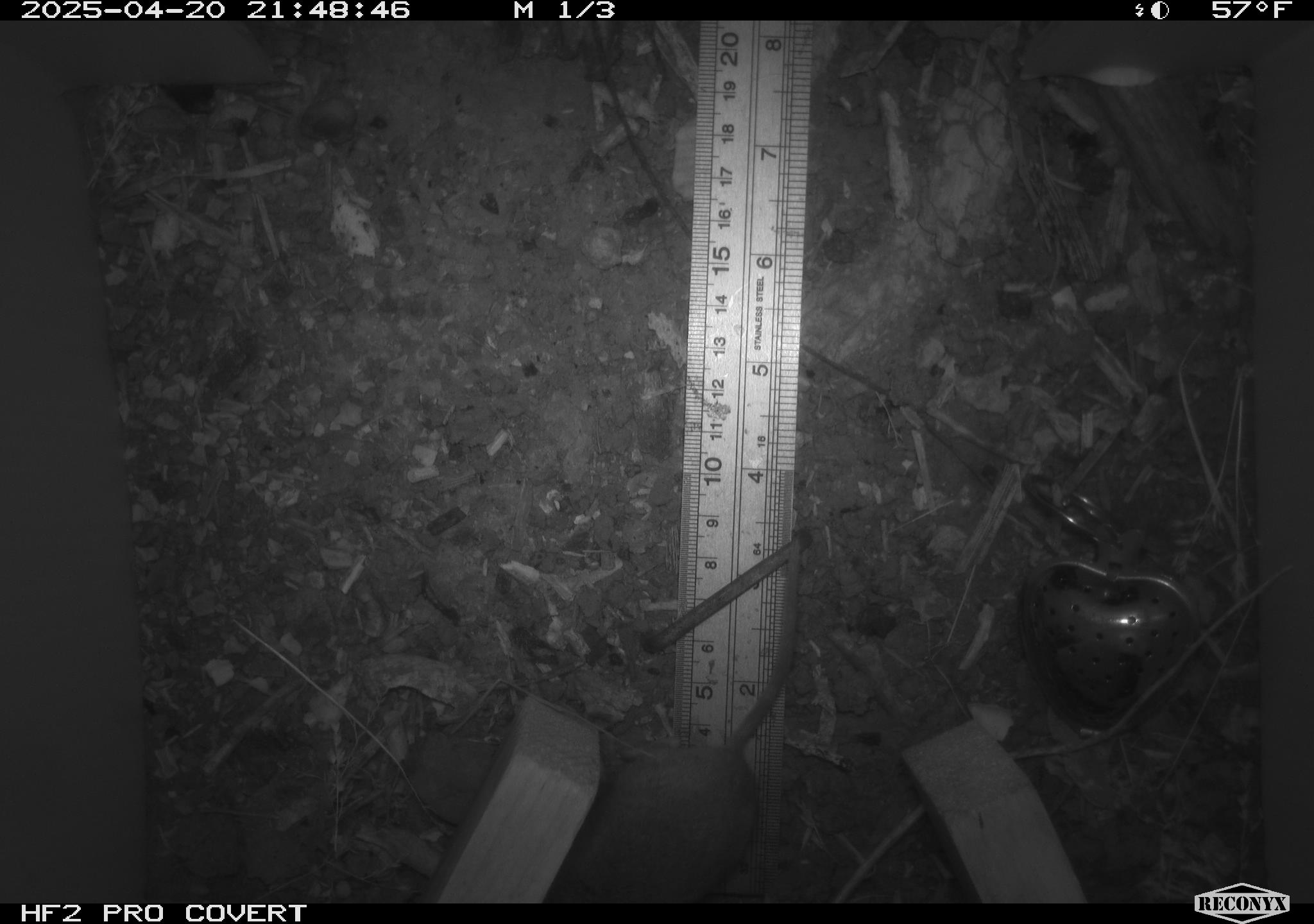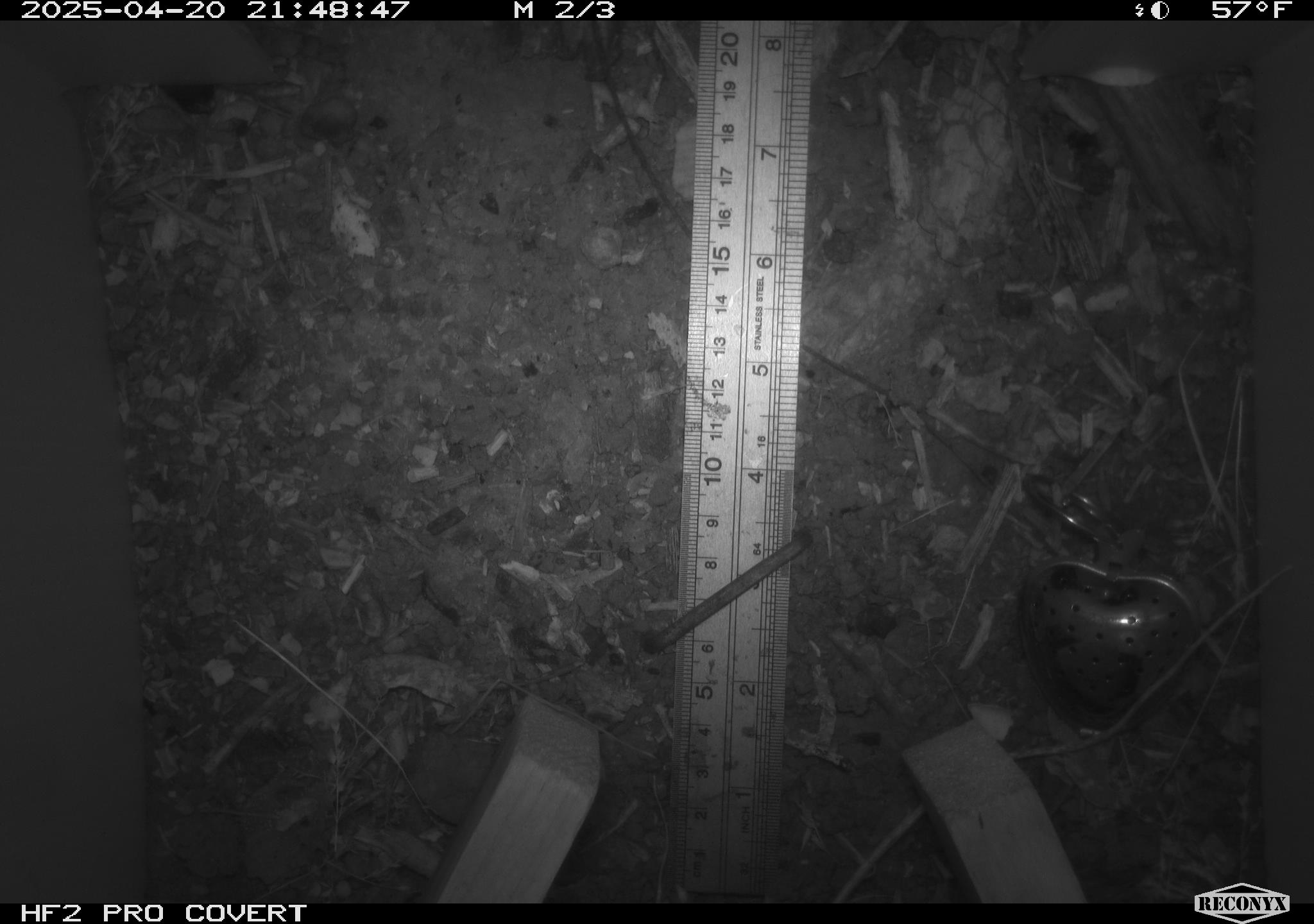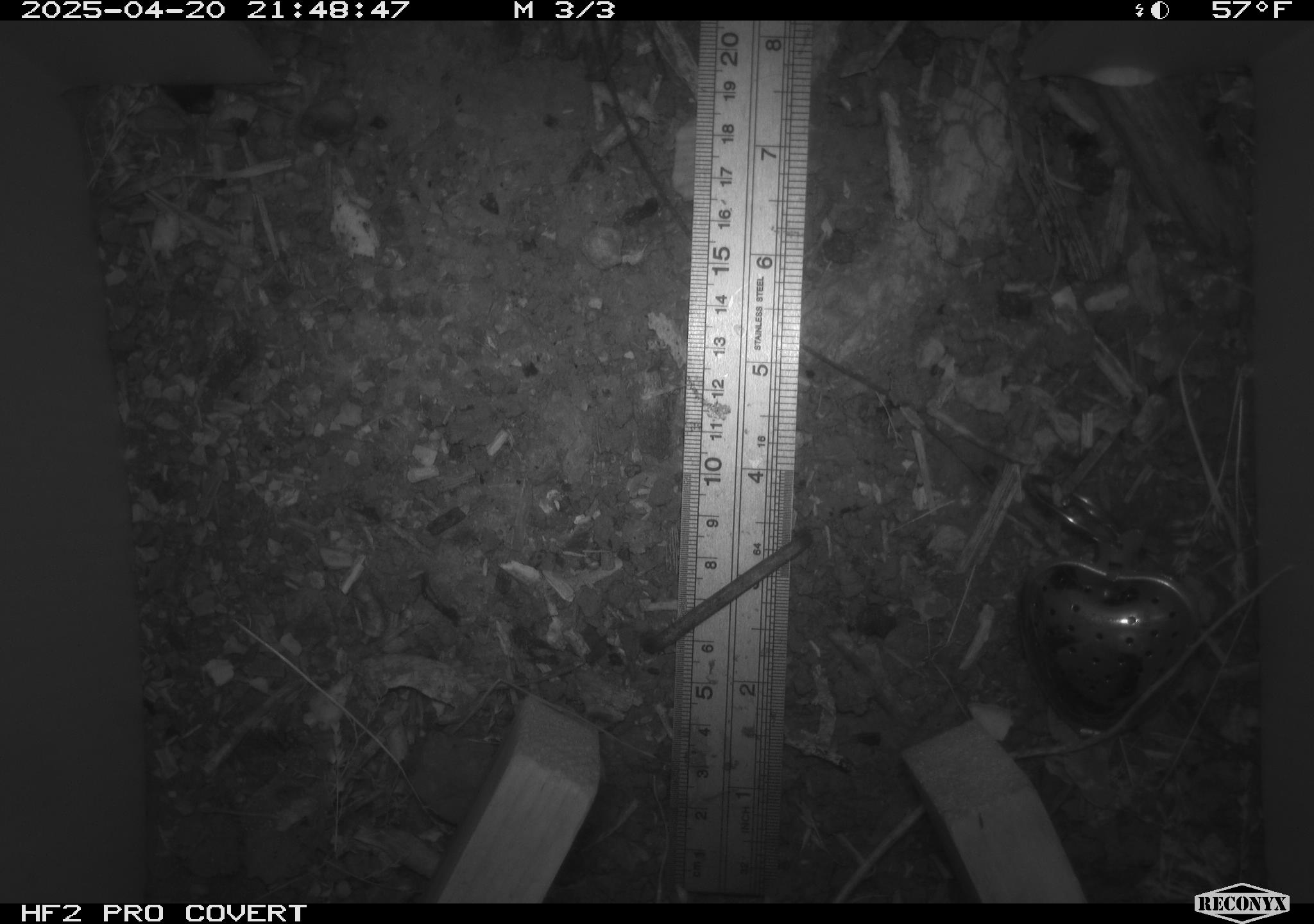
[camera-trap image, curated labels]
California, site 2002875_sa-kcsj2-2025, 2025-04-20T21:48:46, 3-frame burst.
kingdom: Animalia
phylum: Chordata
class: Mammalia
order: Rodentia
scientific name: Rodentia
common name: rodent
Rodent (Rodentia).